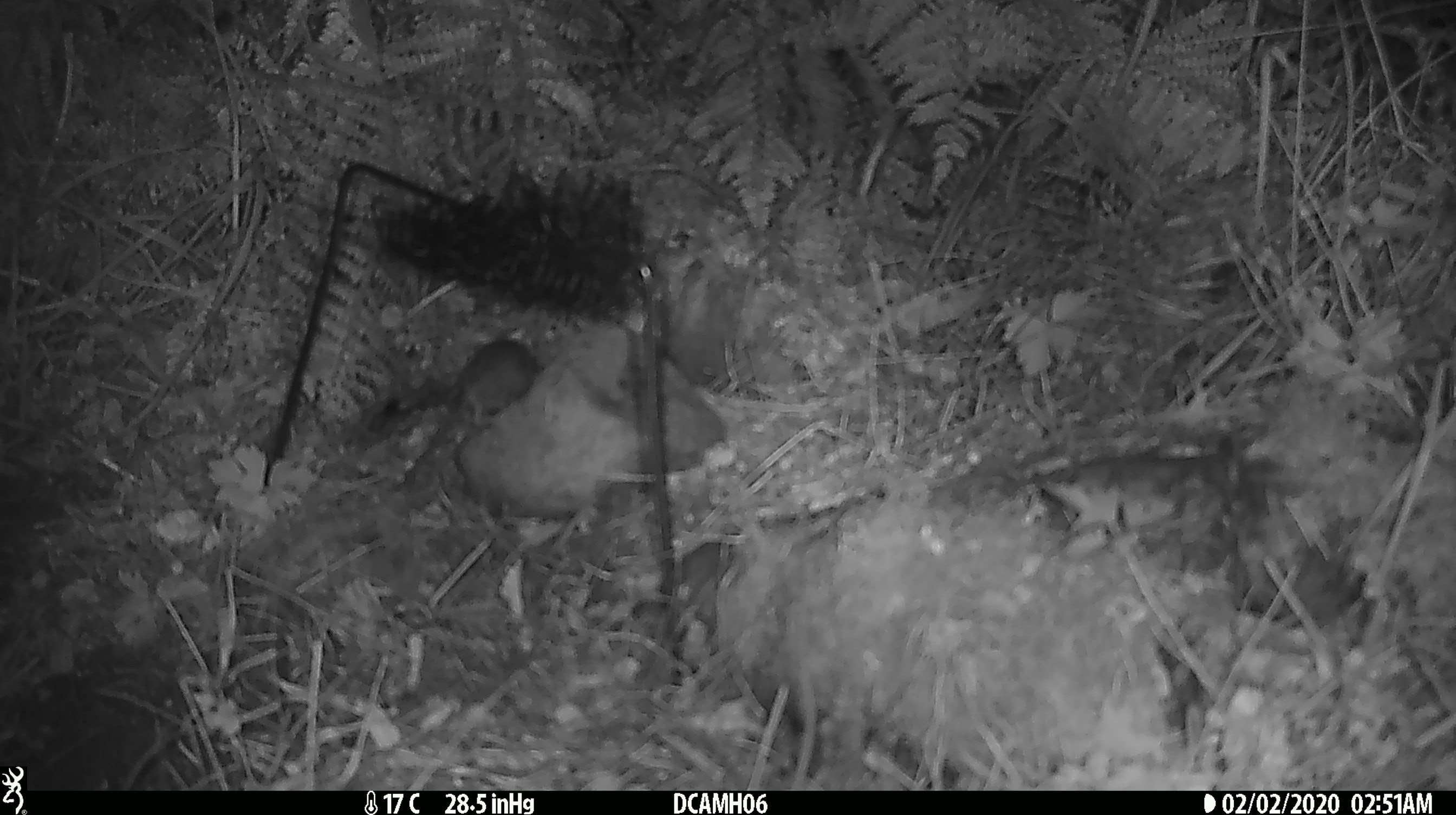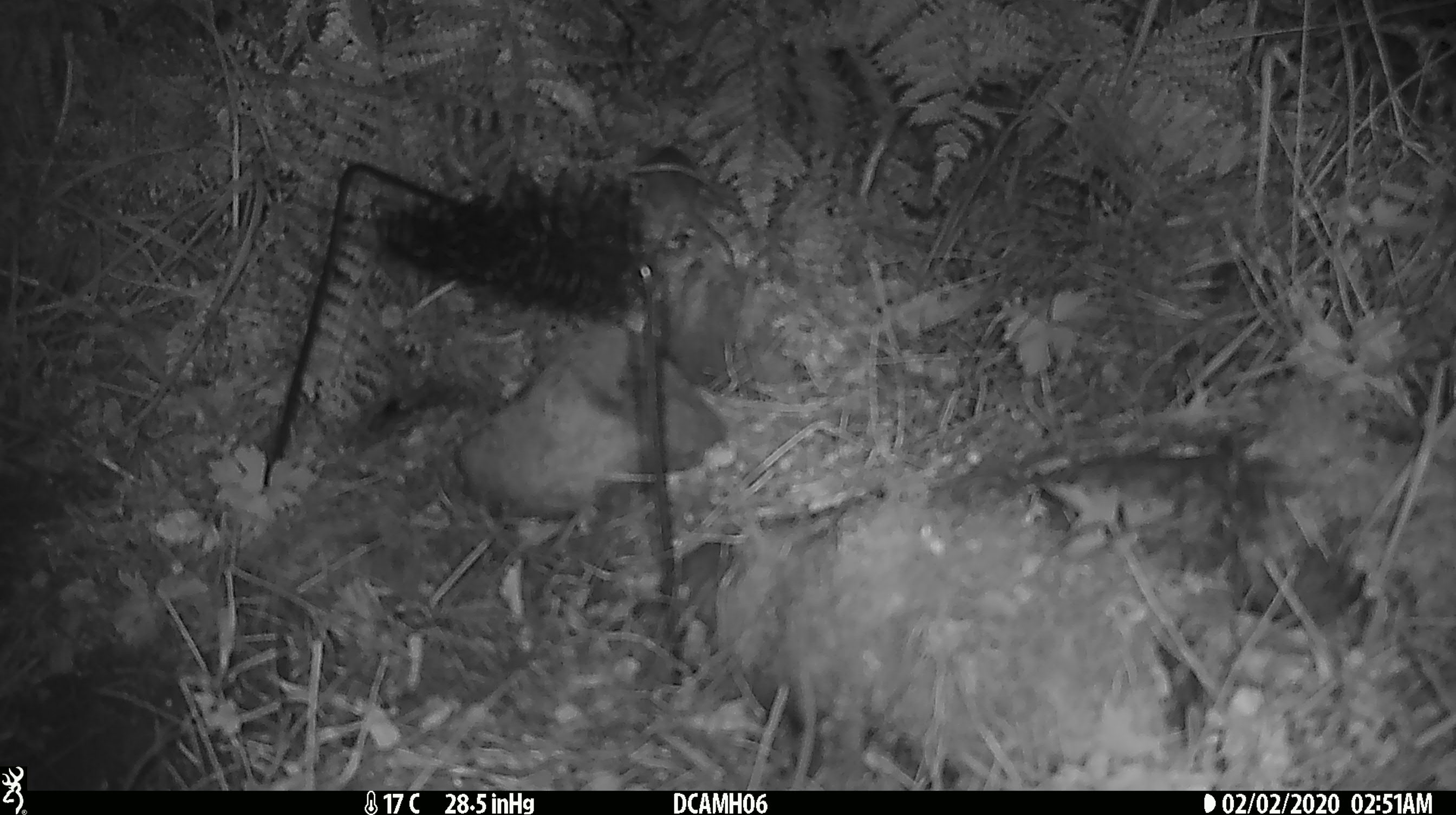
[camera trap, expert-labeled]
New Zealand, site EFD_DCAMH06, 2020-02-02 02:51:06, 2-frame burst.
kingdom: Animalia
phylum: Chordata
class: Mammalia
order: Rodentia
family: Muridae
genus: Mus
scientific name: Mus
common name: mouse